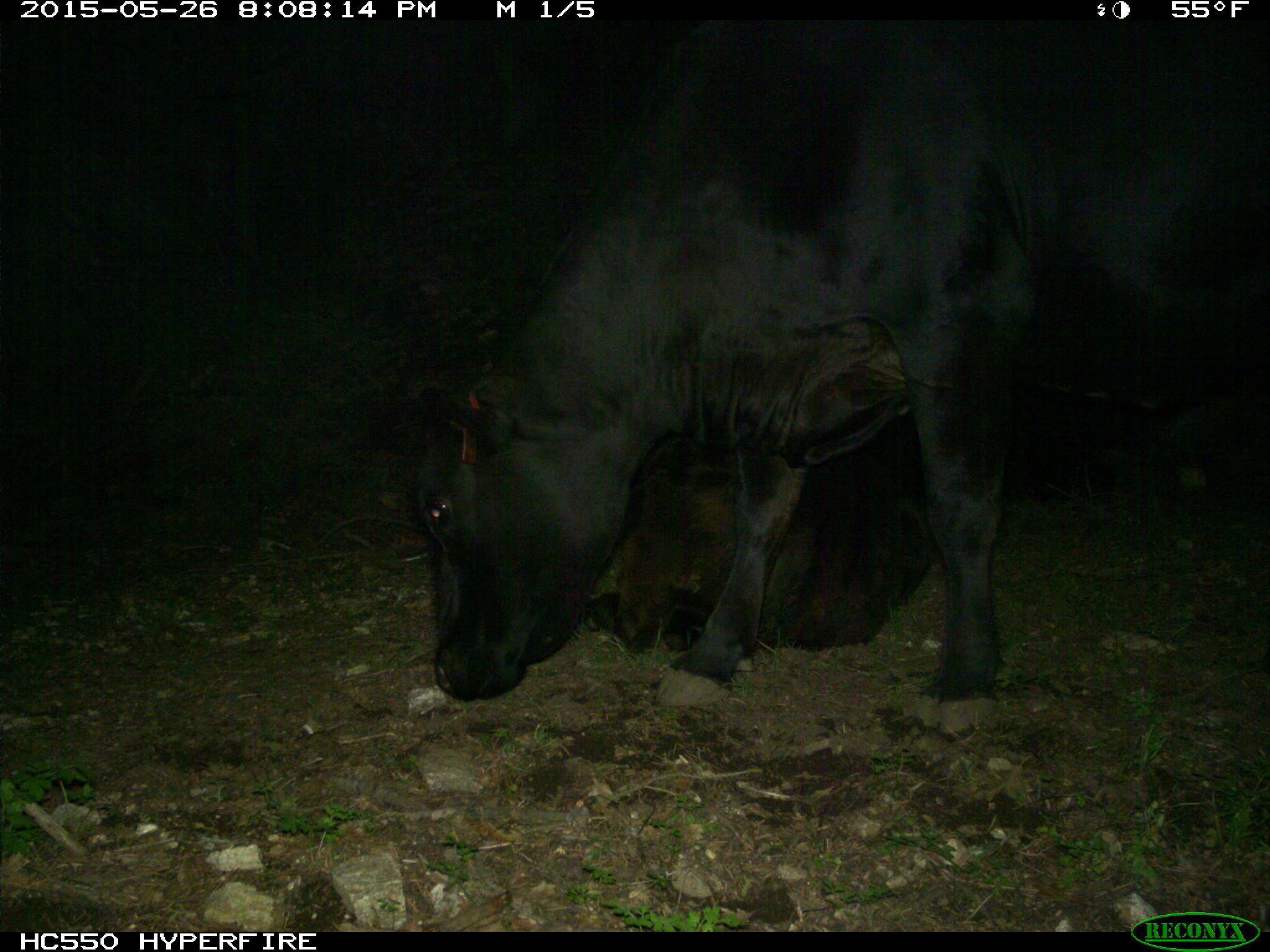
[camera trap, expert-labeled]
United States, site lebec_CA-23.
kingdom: Animalia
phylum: Chordata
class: Mammalia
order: Artiodactyla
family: Bovidae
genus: Bos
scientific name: Bos taurus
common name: domestic cow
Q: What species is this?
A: Bos taurus (domestic cow).